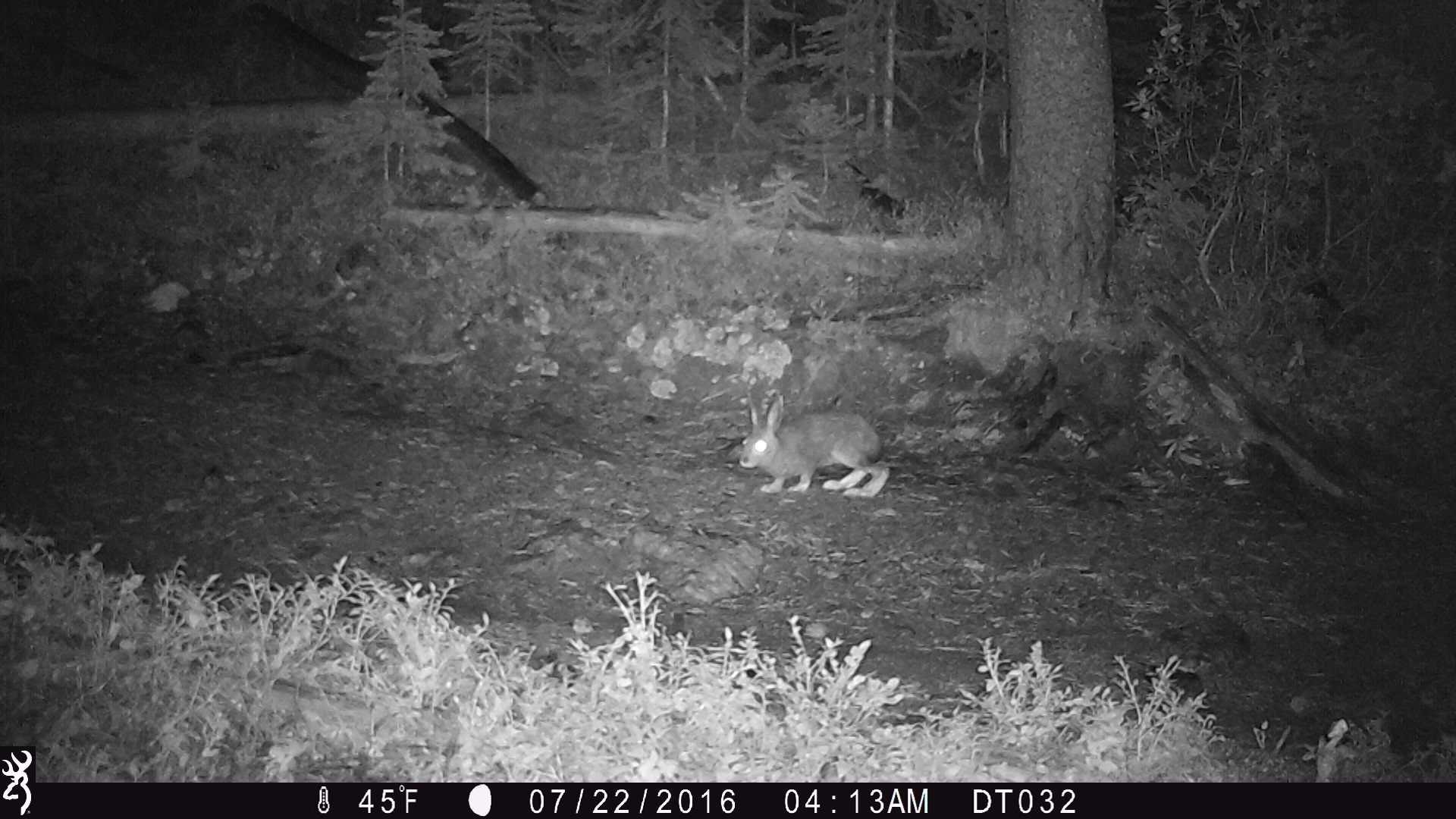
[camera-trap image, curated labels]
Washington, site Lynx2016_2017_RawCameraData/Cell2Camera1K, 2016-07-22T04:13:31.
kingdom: Animalia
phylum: Chordata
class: Mammalia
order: Lagomorpha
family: Leporidae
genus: Lepus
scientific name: Lepus americanus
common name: snowshoe hare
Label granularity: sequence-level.